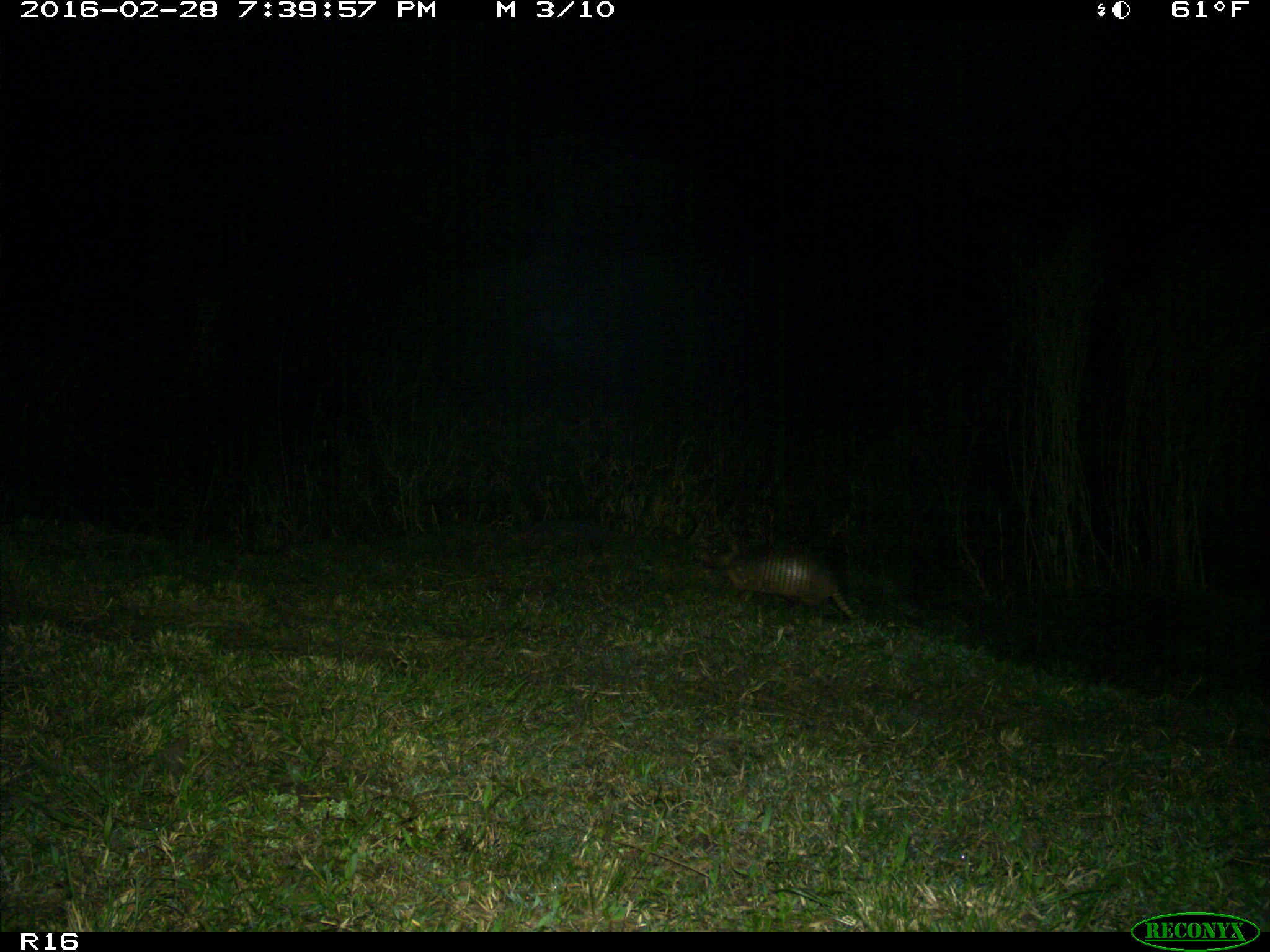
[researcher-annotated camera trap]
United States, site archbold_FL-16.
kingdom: Animalia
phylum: Chordata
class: Mammalia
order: Cingulata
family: Dasypodidae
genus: Dasypus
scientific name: Dasypus novemcinctus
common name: nine-banded armadillo